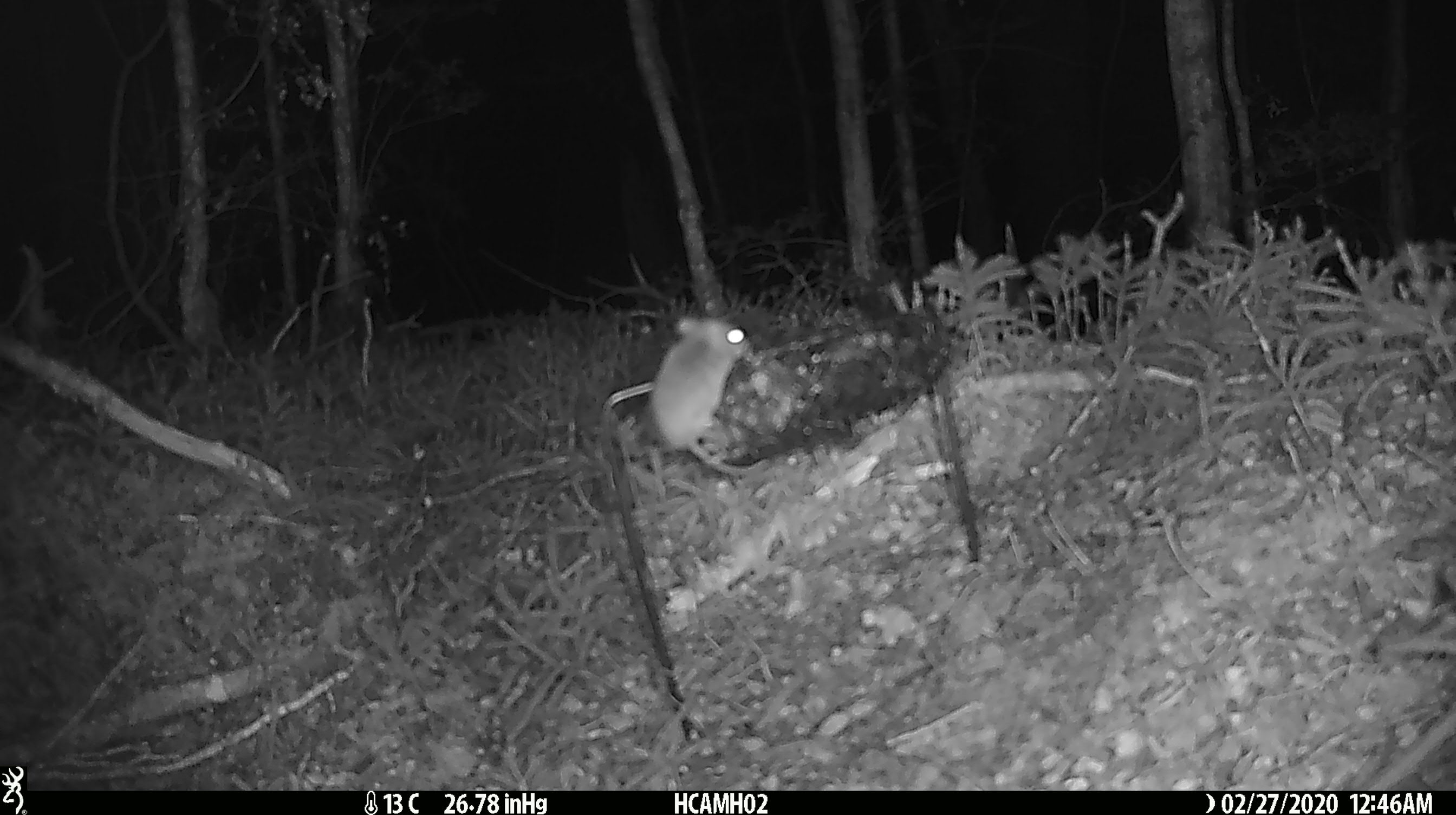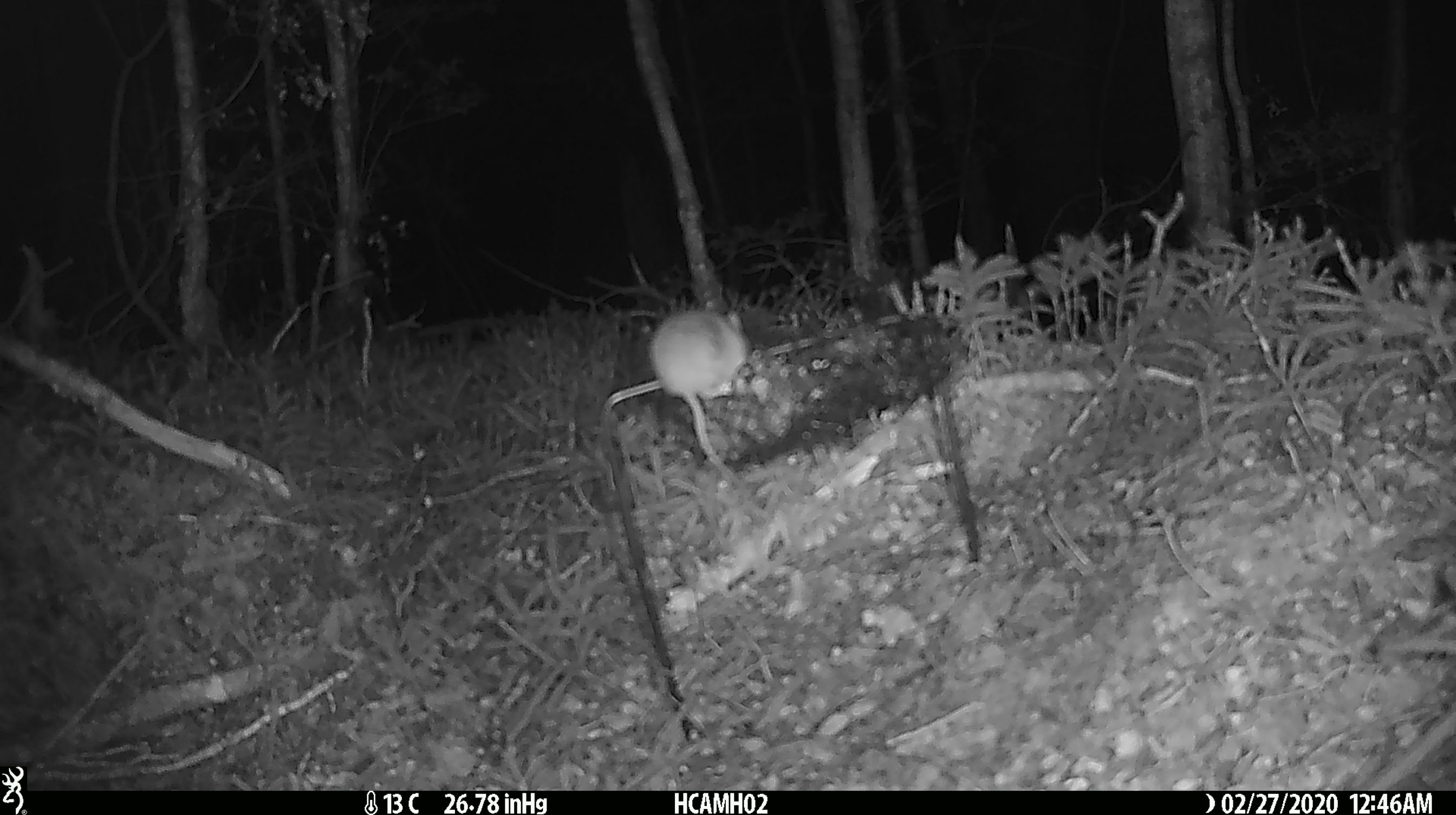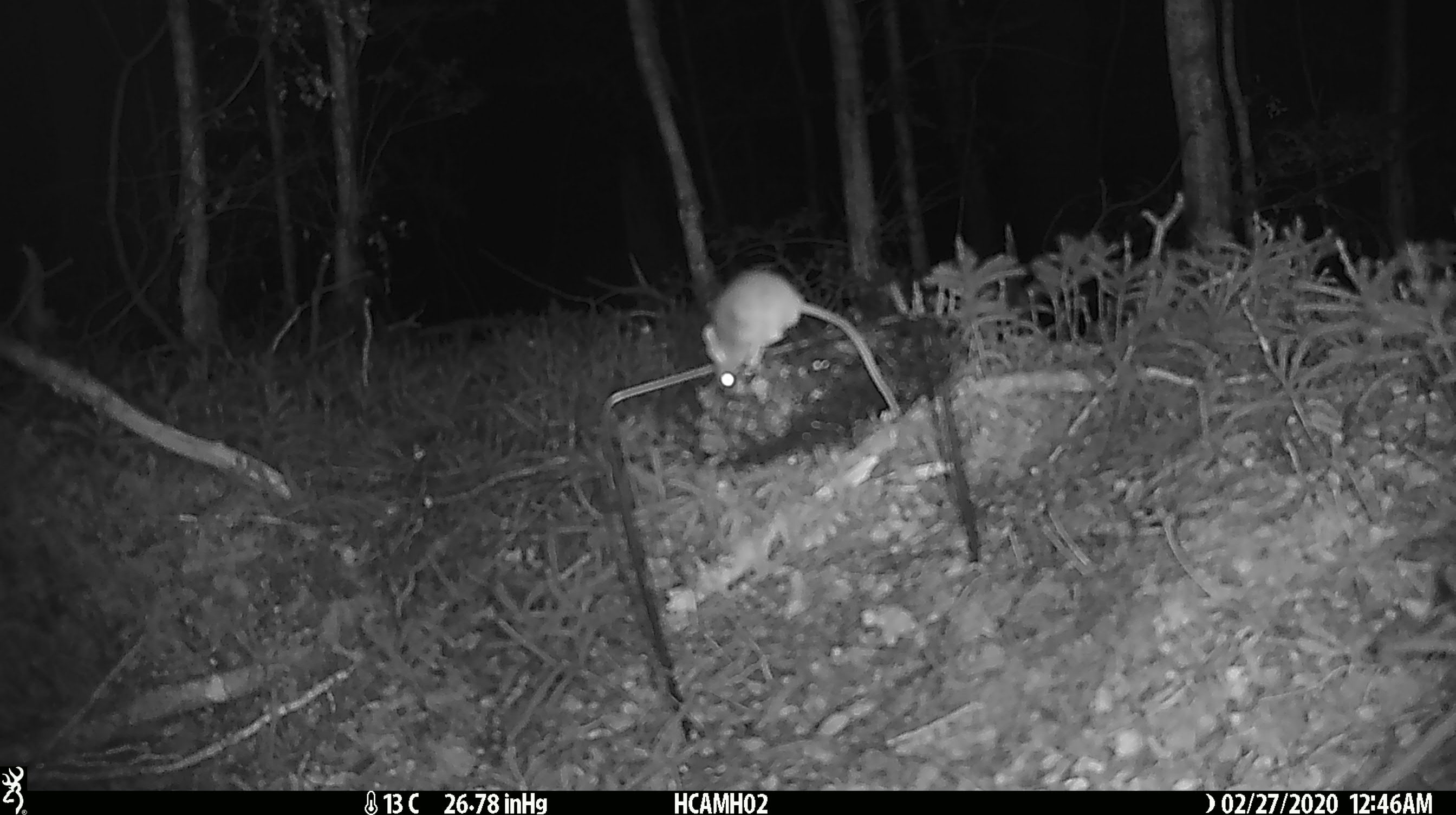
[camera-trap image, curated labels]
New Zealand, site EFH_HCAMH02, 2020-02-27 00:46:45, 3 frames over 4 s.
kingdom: Animalia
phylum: Chordata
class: Mammalia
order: Rodentia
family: Muridae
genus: Mus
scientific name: Mus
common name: mouse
Mouse (Mus).